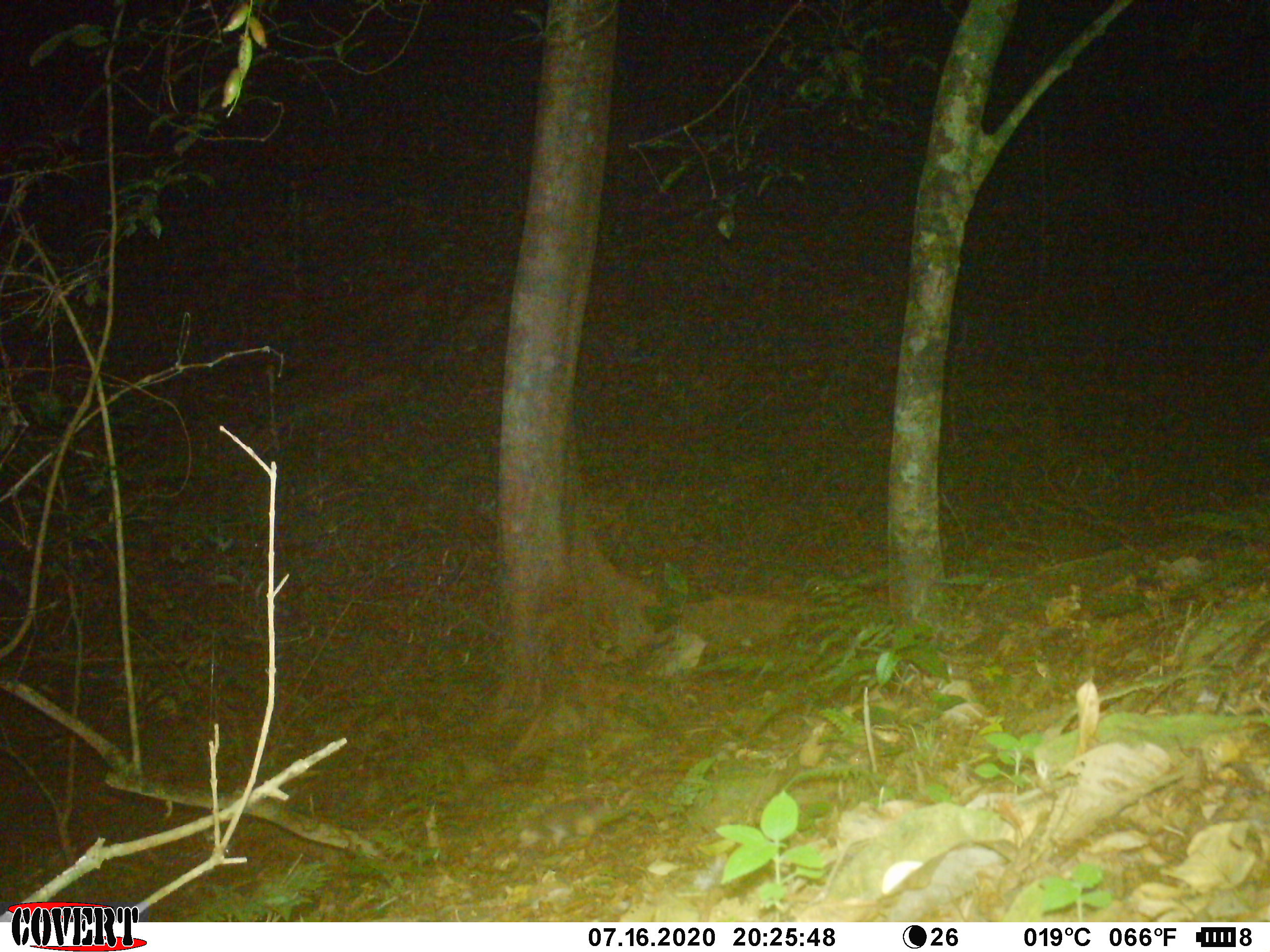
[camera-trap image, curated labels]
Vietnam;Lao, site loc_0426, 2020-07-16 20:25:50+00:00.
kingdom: Animalia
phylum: Chordata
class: Mammalia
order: Carnivora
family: Mustelidae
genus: Melogale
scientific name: Melogale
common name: ferret badger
Ferret badger (Melogale). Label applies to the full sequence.